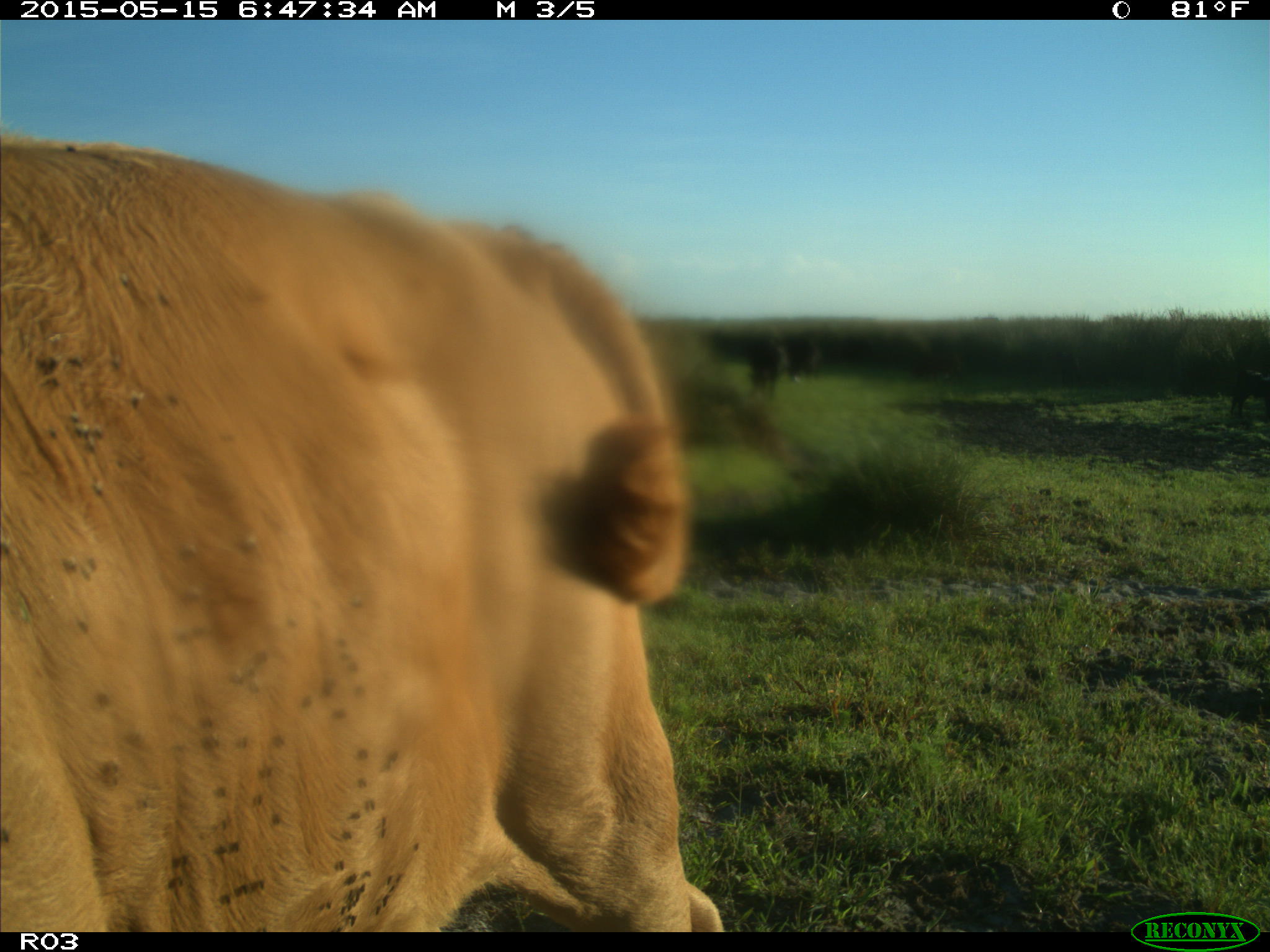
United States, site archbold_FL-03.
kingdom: Animalia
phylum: Chordata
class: Mammalia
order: Artiodactyla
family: Bovidae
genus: Bos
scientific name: Bos taurus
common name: domestic cow